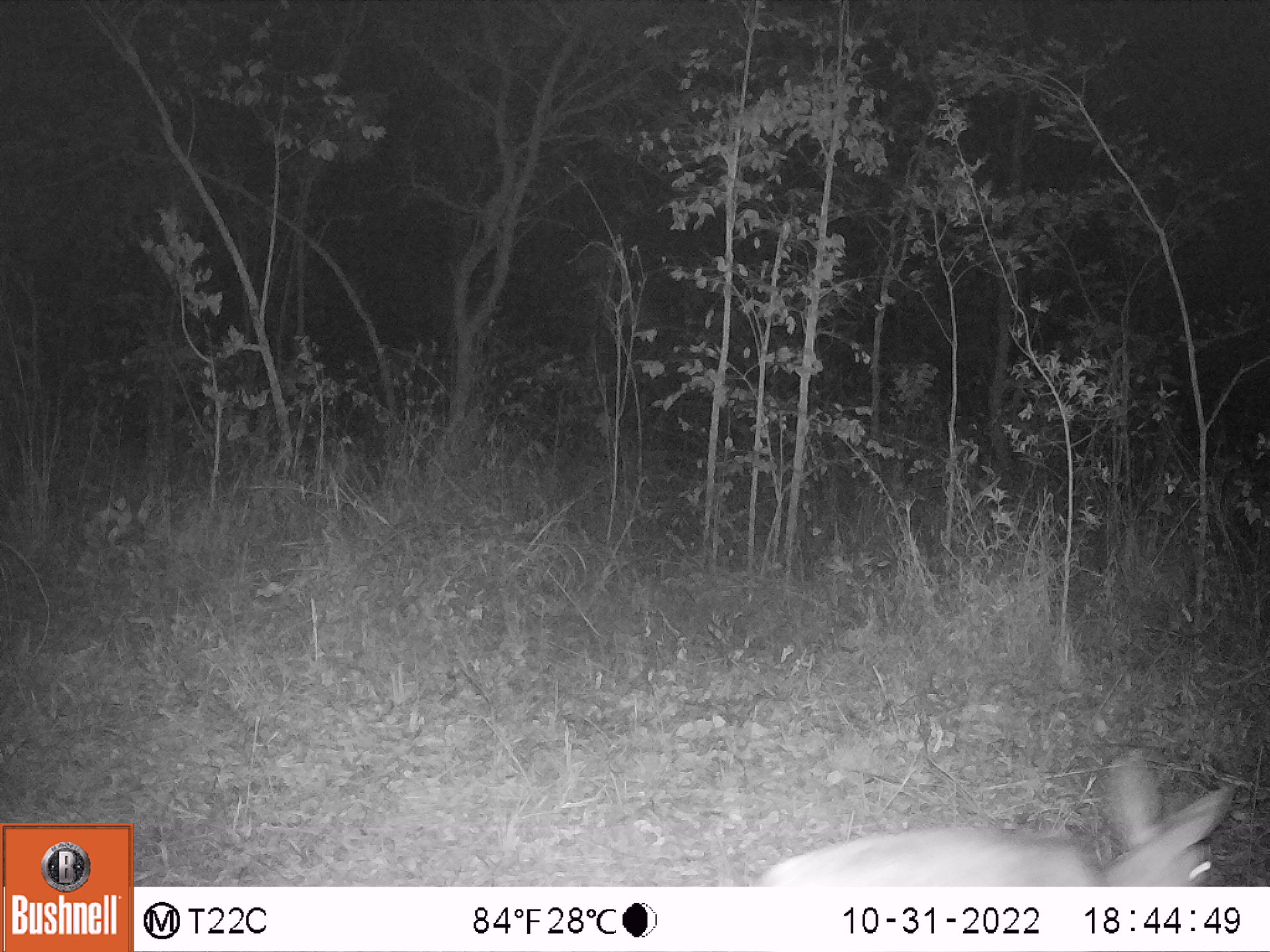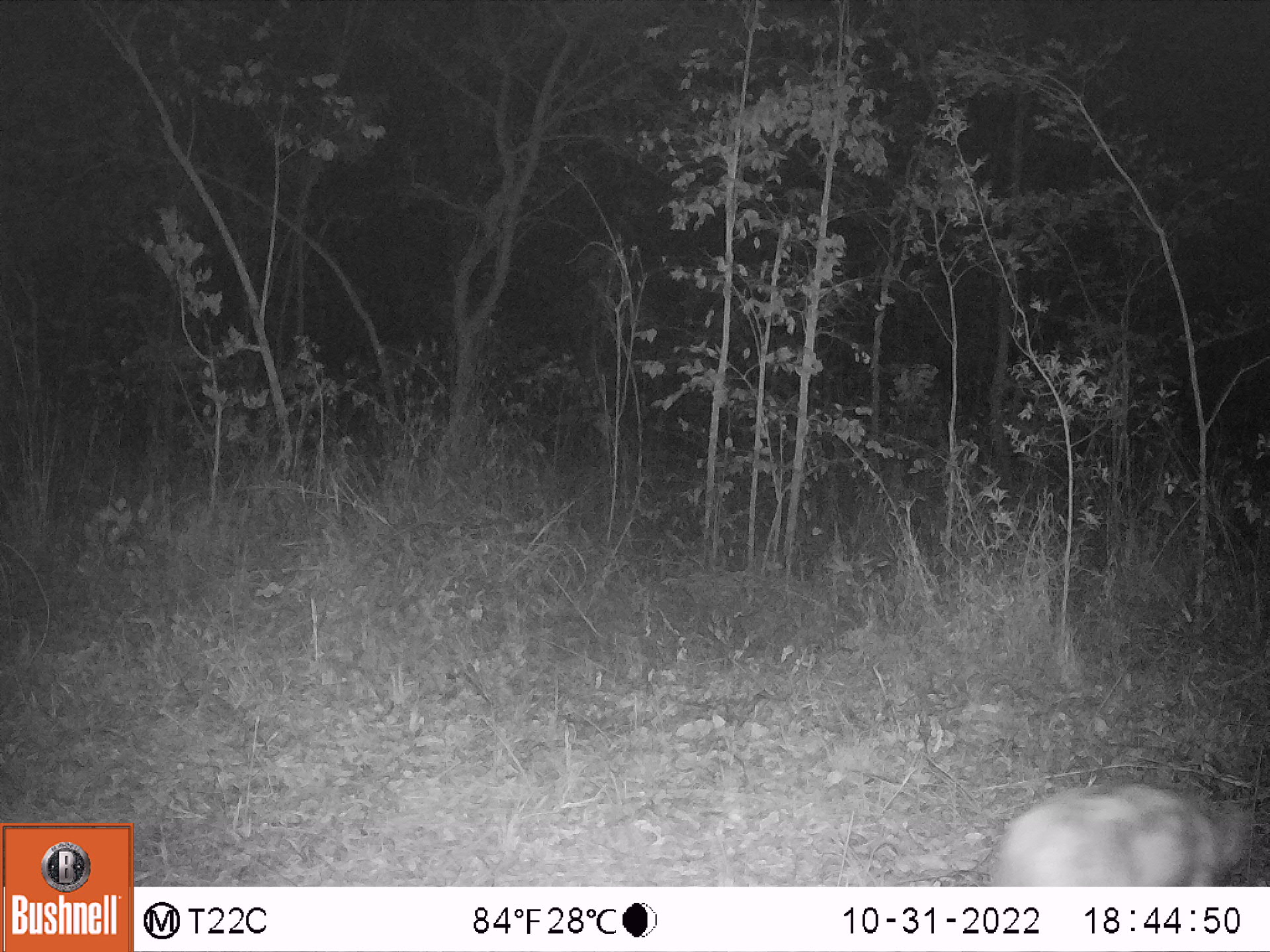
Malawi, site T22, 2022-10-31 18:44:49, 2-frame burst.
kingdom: Animalia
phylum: Chordata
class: Mammalia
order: Artiodactyla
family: Bovidae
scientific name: Antilopinae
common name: small antelope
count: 1